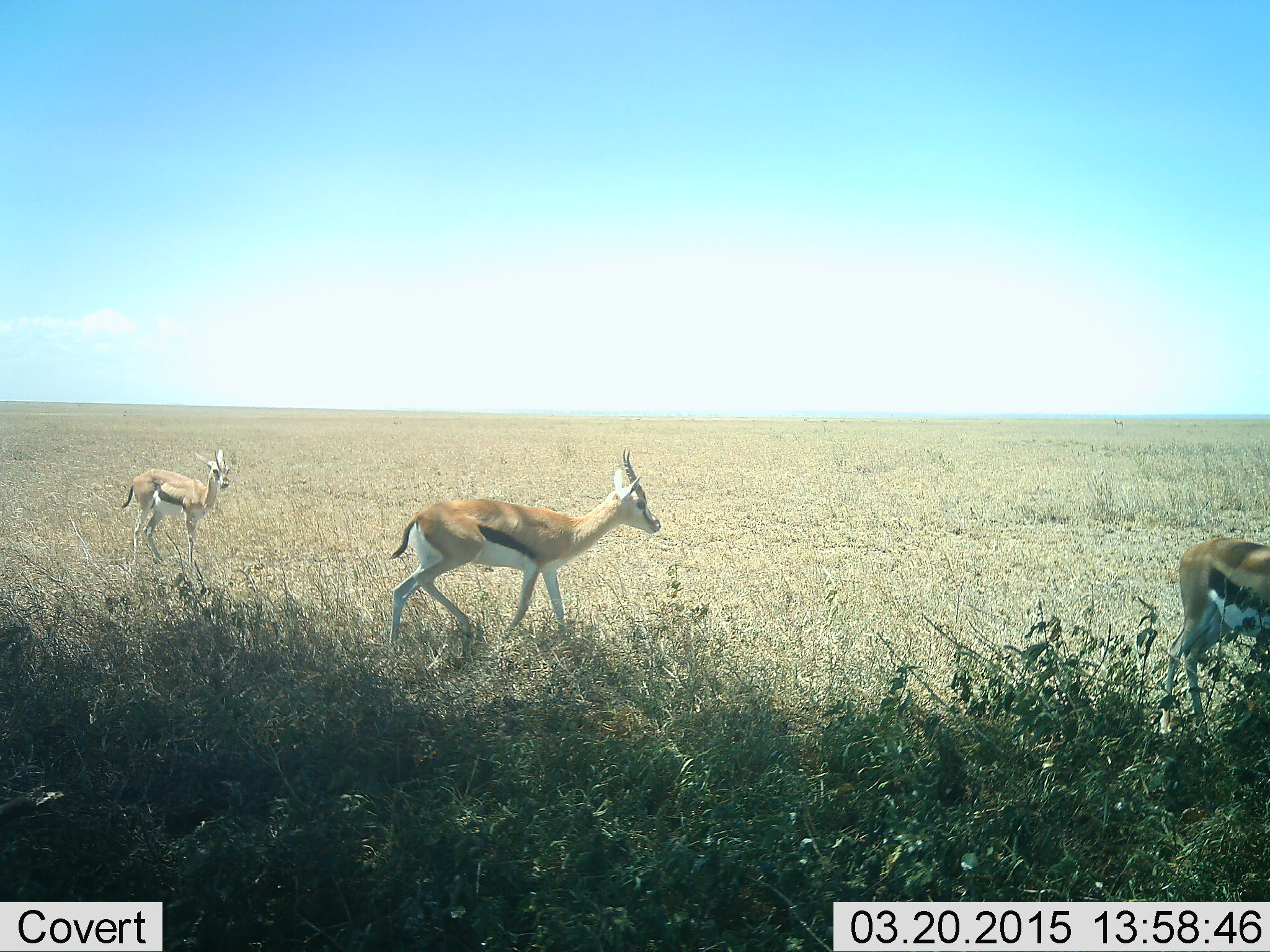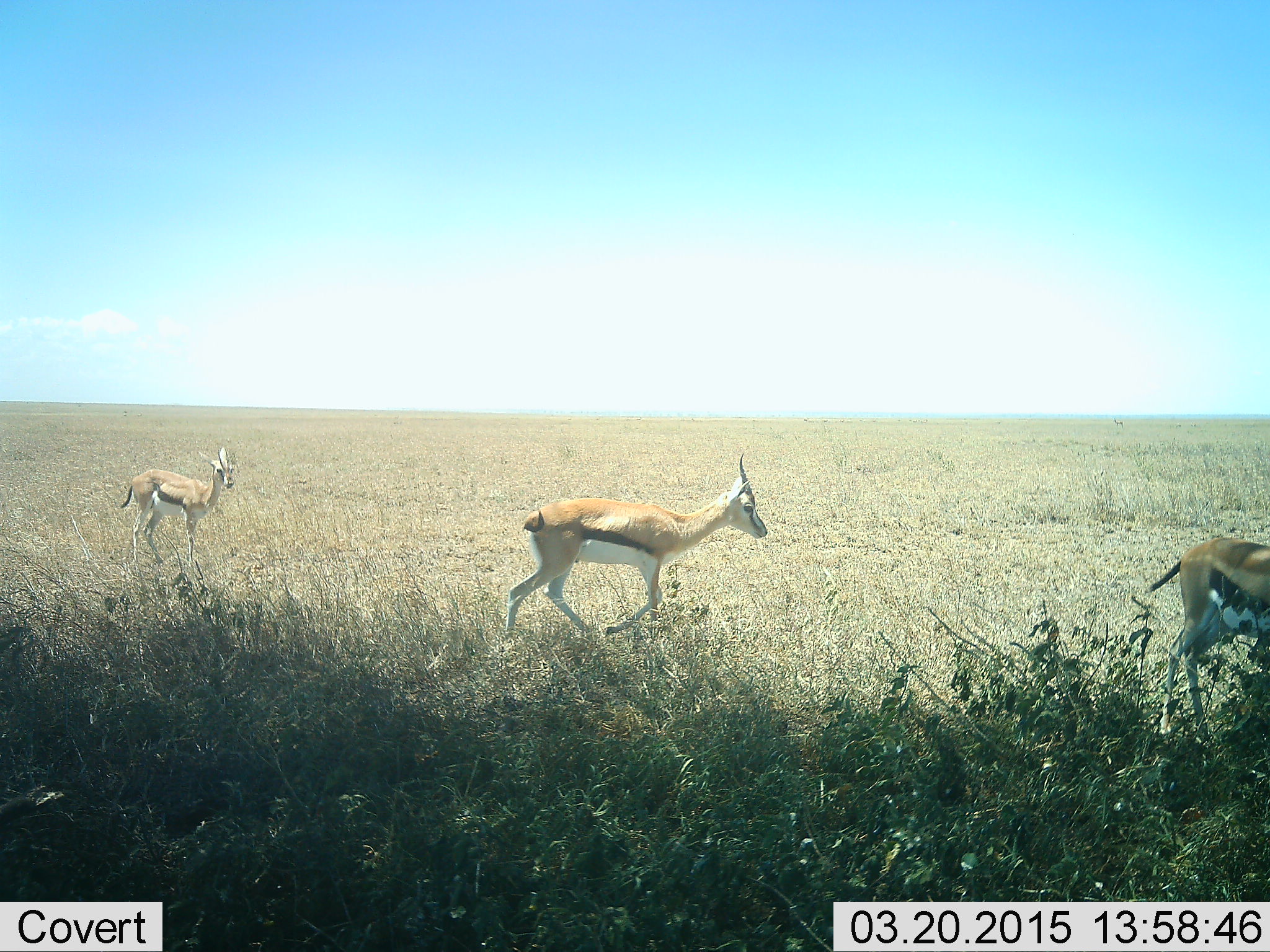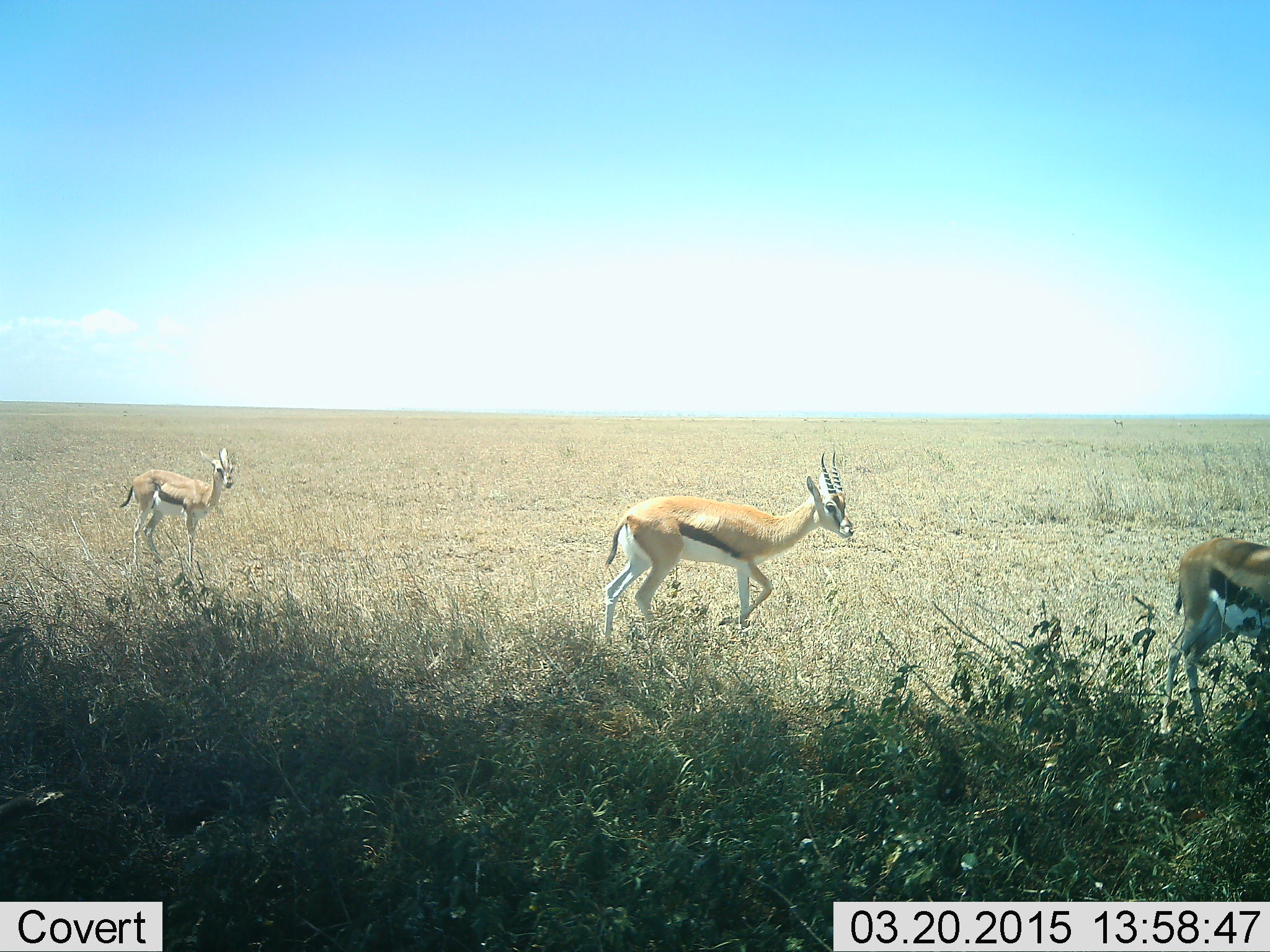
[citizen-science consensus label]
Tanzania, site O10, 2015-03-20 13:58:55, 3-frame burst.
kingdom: Animalia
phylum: Chordata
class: Mammalia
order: Artiodactyla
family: Bovidae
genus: Eudorcas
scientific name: Eudorcas thomsonii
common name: thomson's gazelle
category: gazellethomsons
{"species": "gazellethomsons (thomson's gazelle) (Eudorcas thomsonii)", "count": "3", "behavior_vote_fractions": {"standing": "70%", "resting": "0%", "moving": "100%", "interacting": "0%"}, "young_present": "20%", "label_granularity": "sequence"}